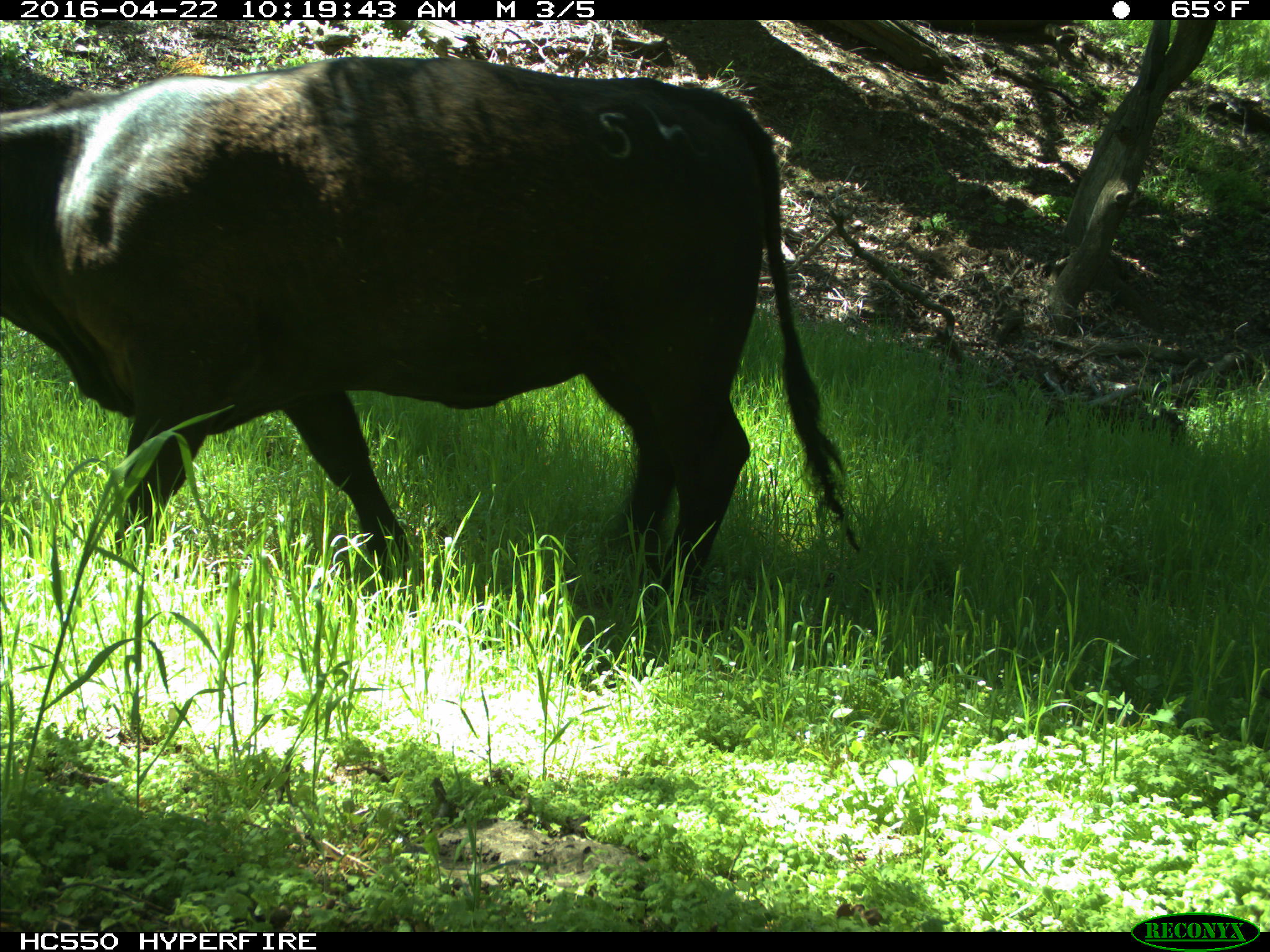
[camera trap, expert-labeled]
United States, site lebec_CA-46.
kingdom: Animalia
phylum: Chordata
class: Mammalia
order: Artiodactyla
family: Bovidae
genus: Bos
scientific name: Bos taurus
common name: domestic cow